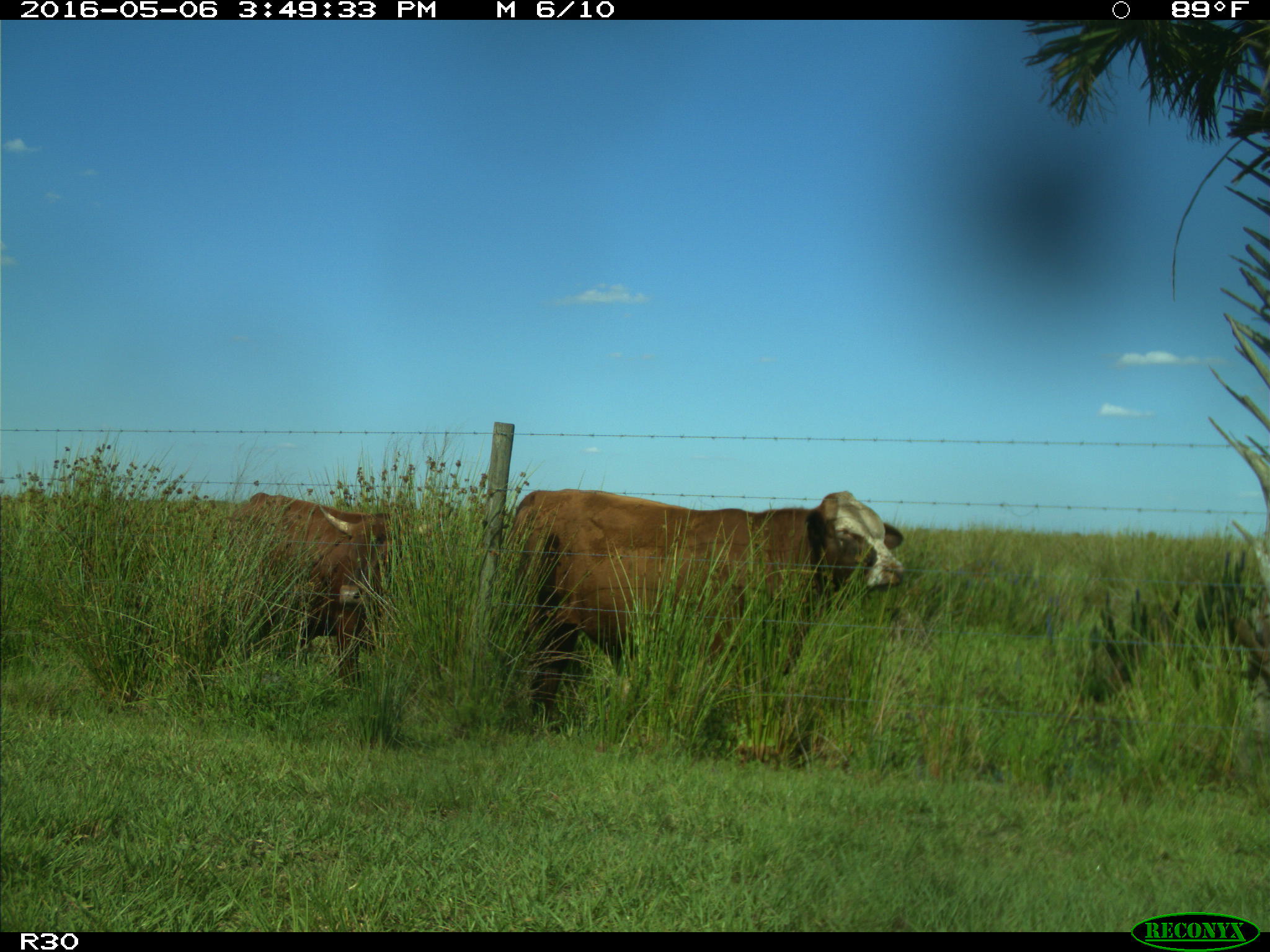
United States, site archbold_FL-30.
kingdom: Animalia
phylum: Chordata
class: Mammalia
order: Artiodactyla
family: Bovidae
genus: Bos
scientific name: Bos taurus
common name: domestic cow